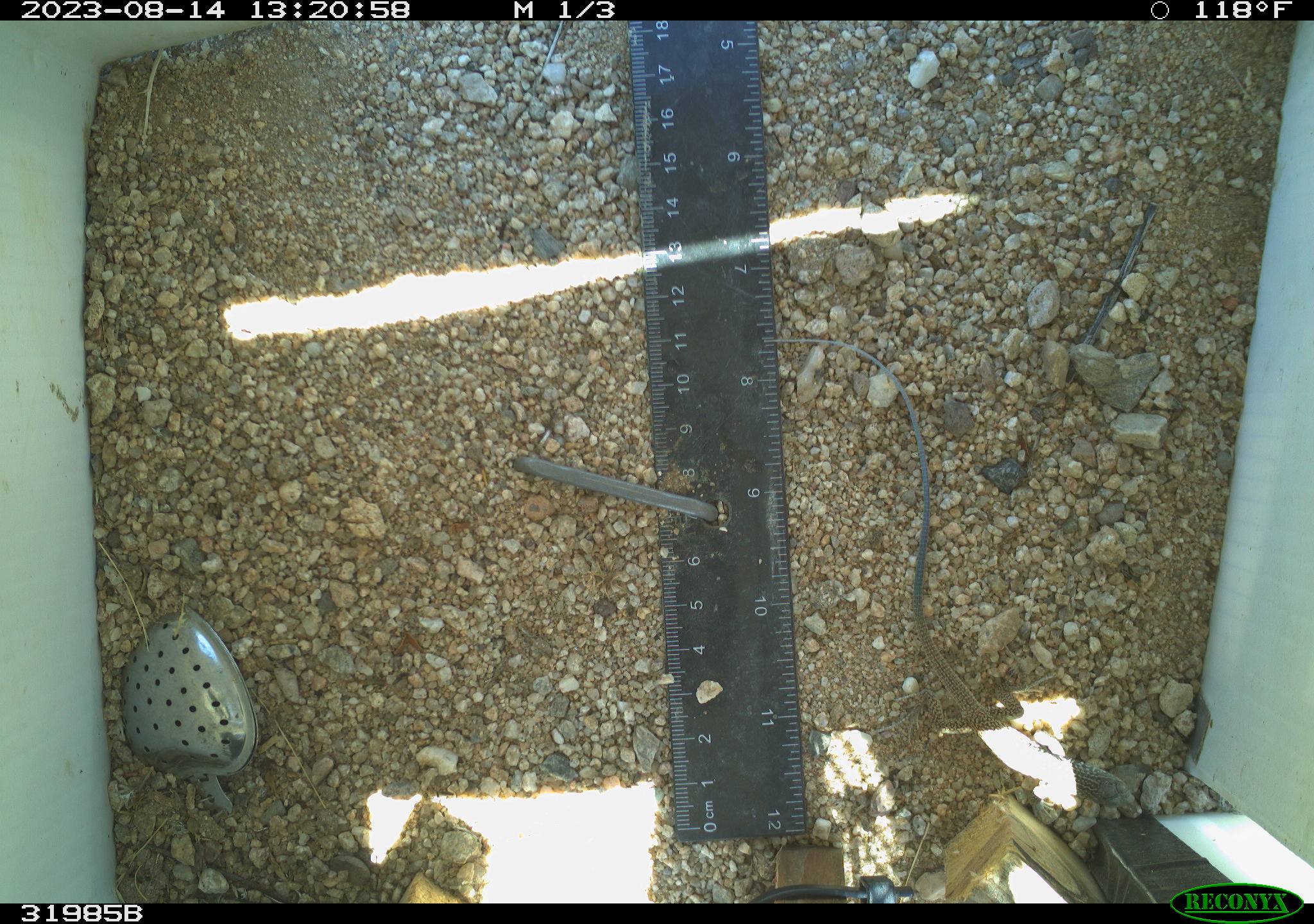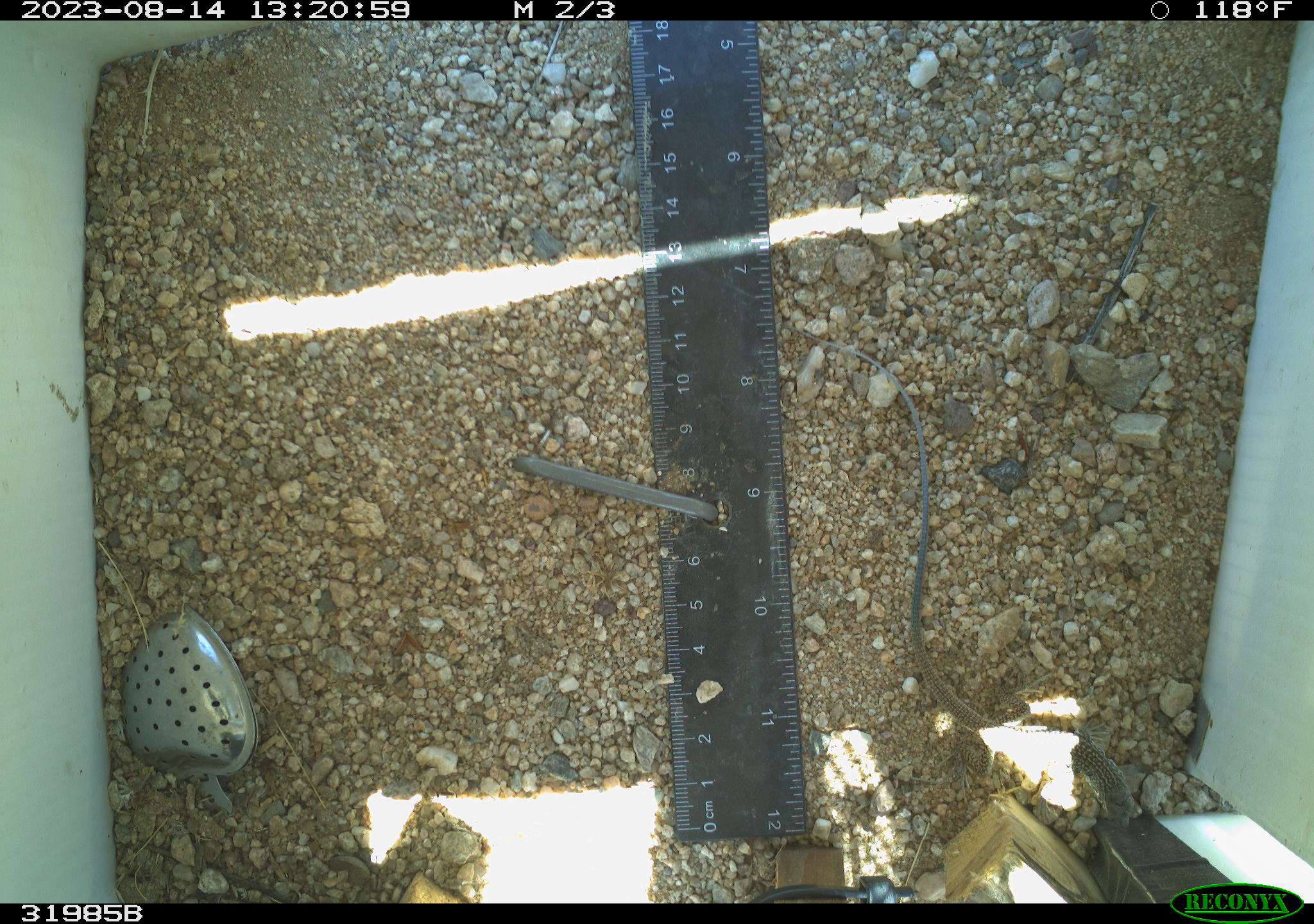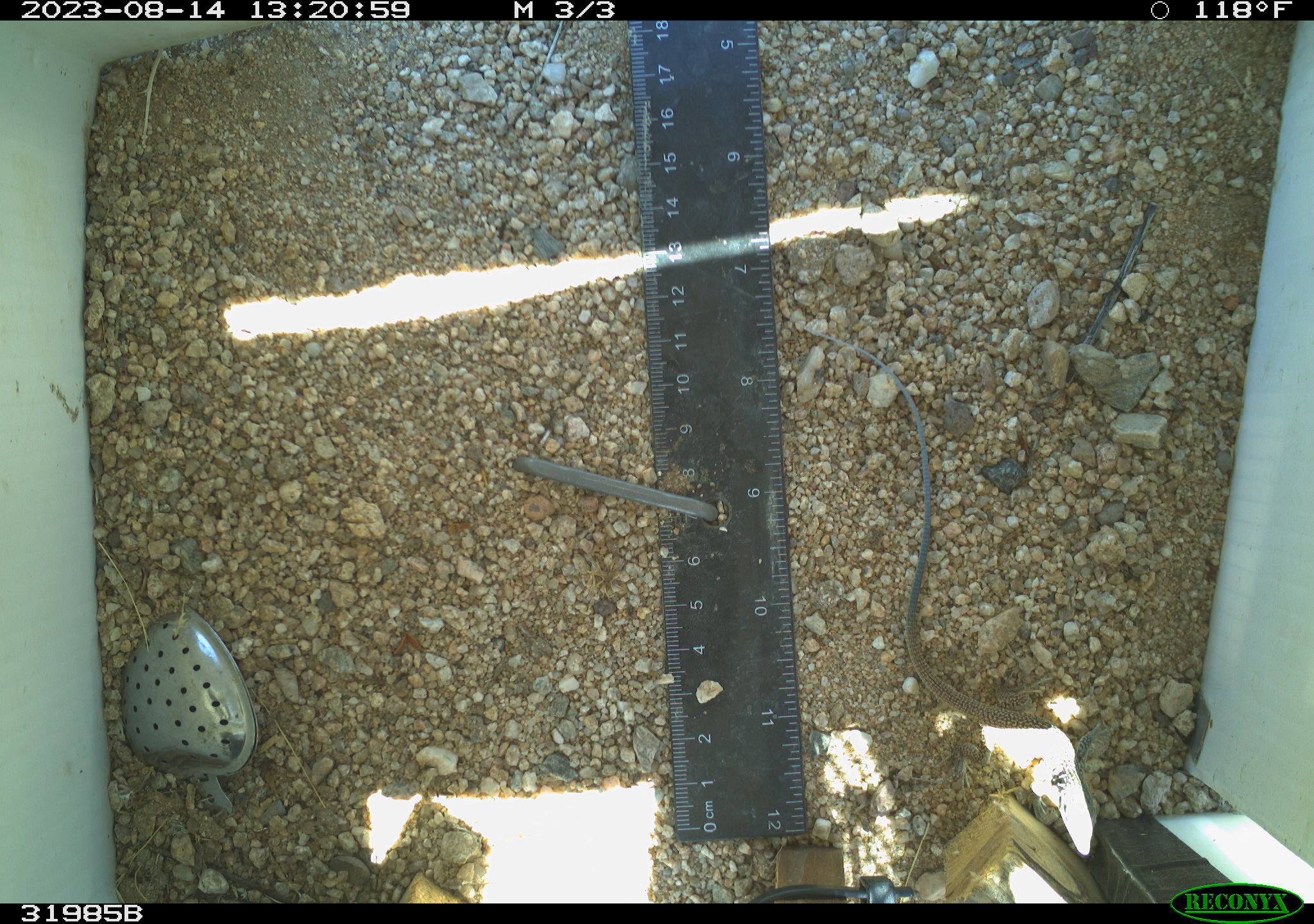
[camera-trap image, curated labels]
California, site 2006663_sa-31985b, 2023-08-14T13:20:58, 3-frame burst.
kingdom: Animalia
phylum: Chordata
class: Reptilia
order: Squamata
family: Teiidae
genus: Aspidoscelis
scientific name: Aspidoscelis tigris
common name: western whiptail